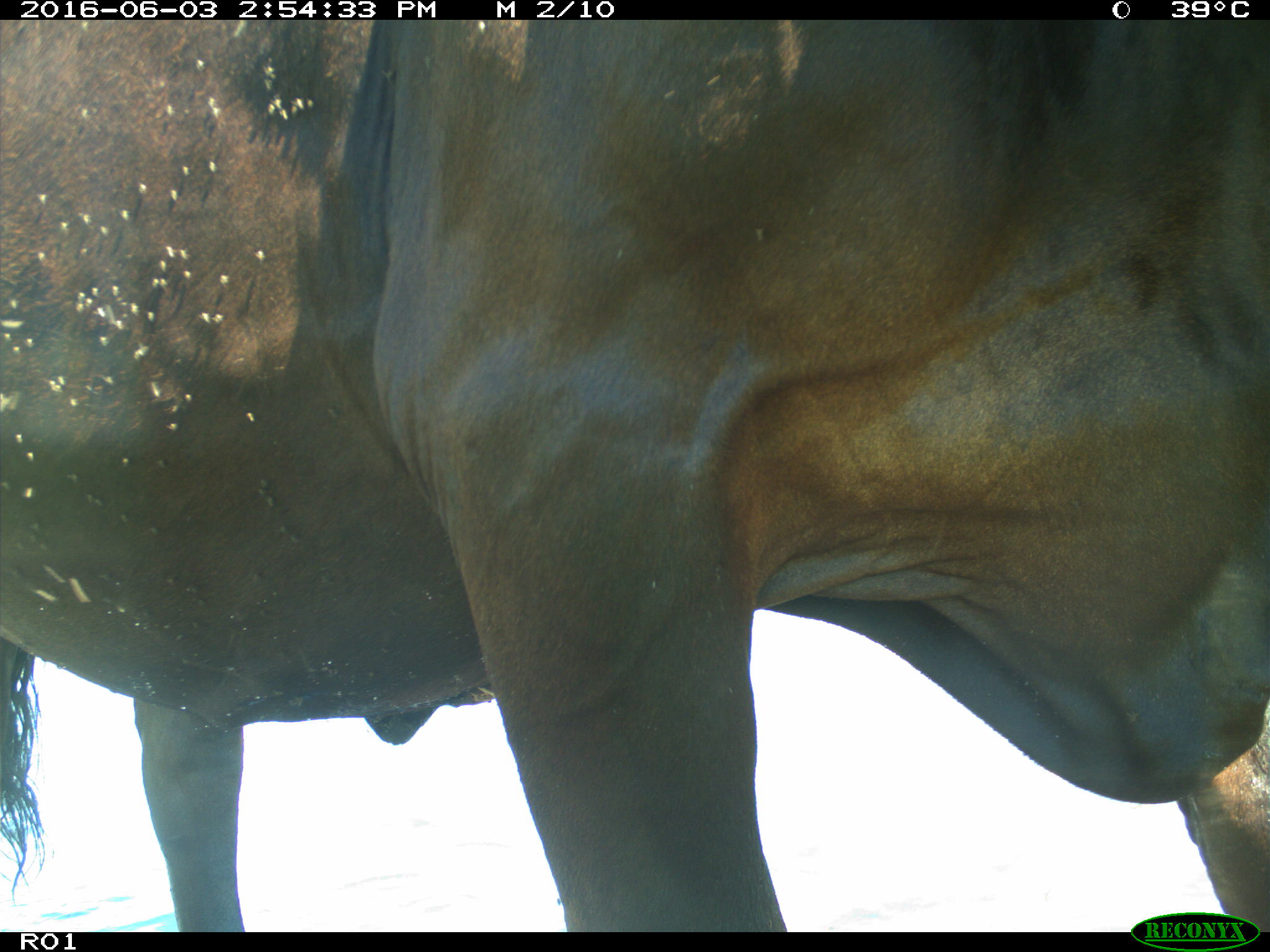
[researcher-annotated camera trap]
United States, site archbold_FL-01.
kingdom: Animalia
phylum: Chordata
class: Mammalia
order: Artiodactyla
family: Bovidae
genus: Bos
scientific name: Bos taurus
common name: domestic cow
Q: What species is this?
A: Bos taurus (domestic cow).